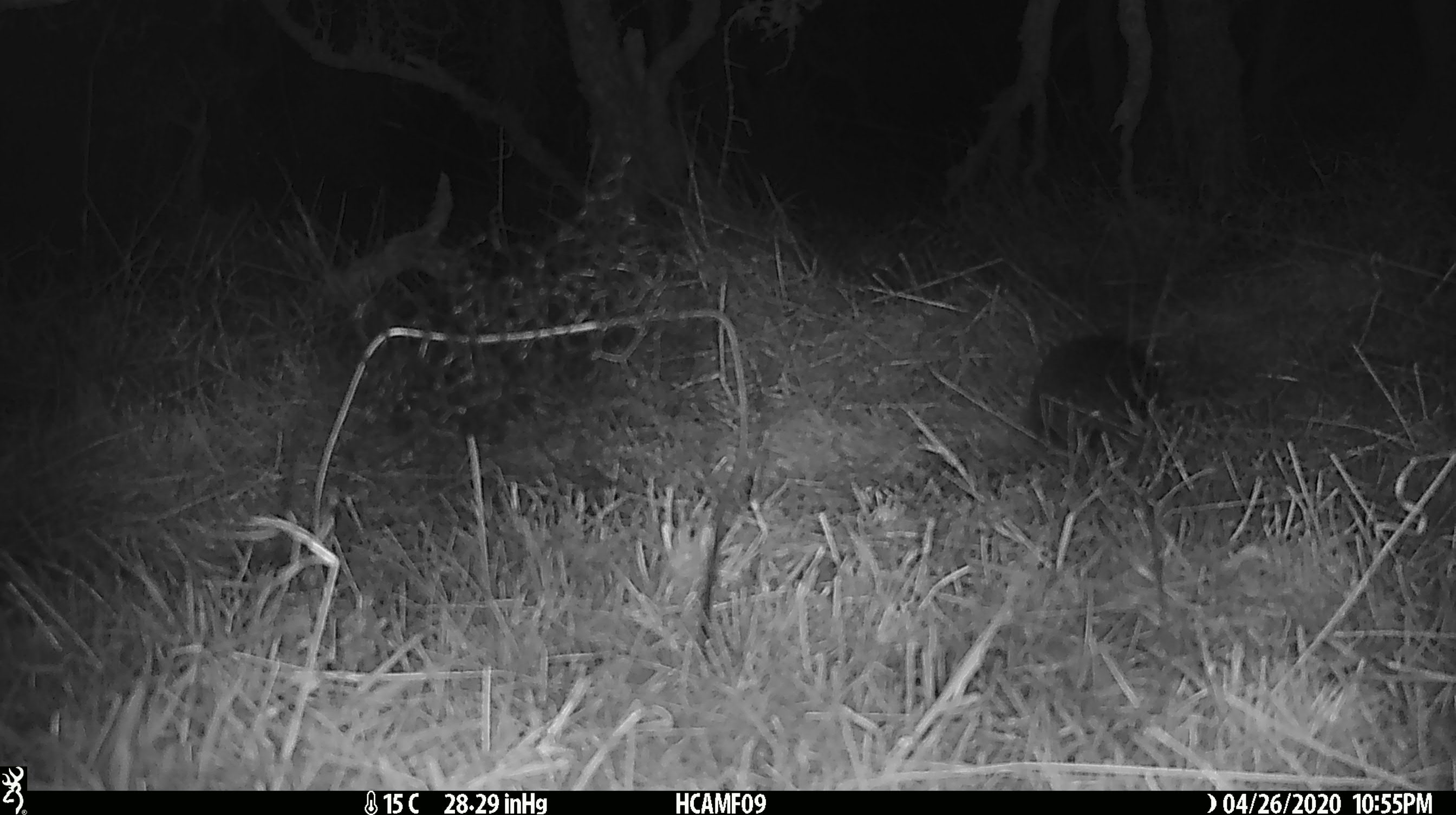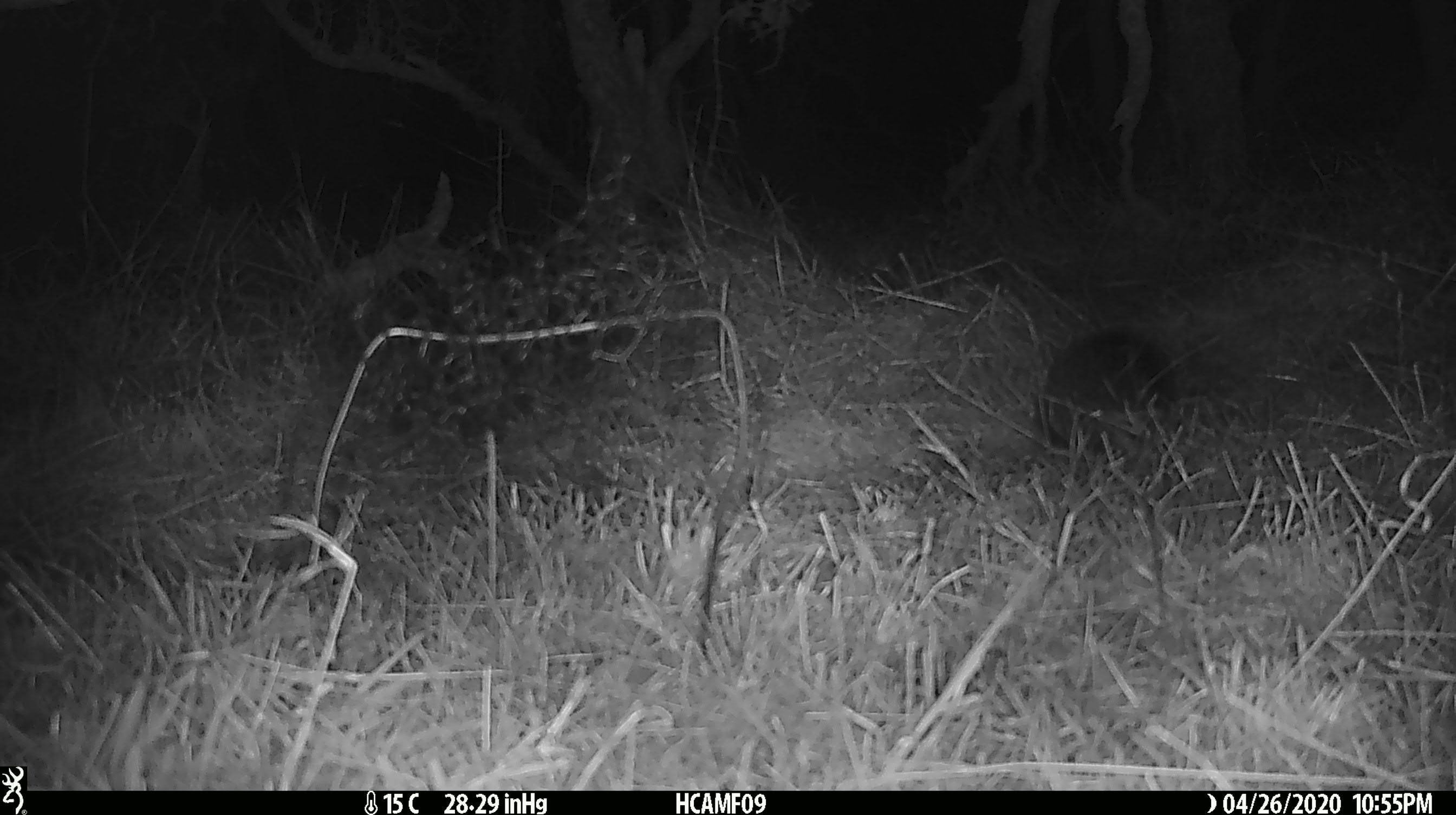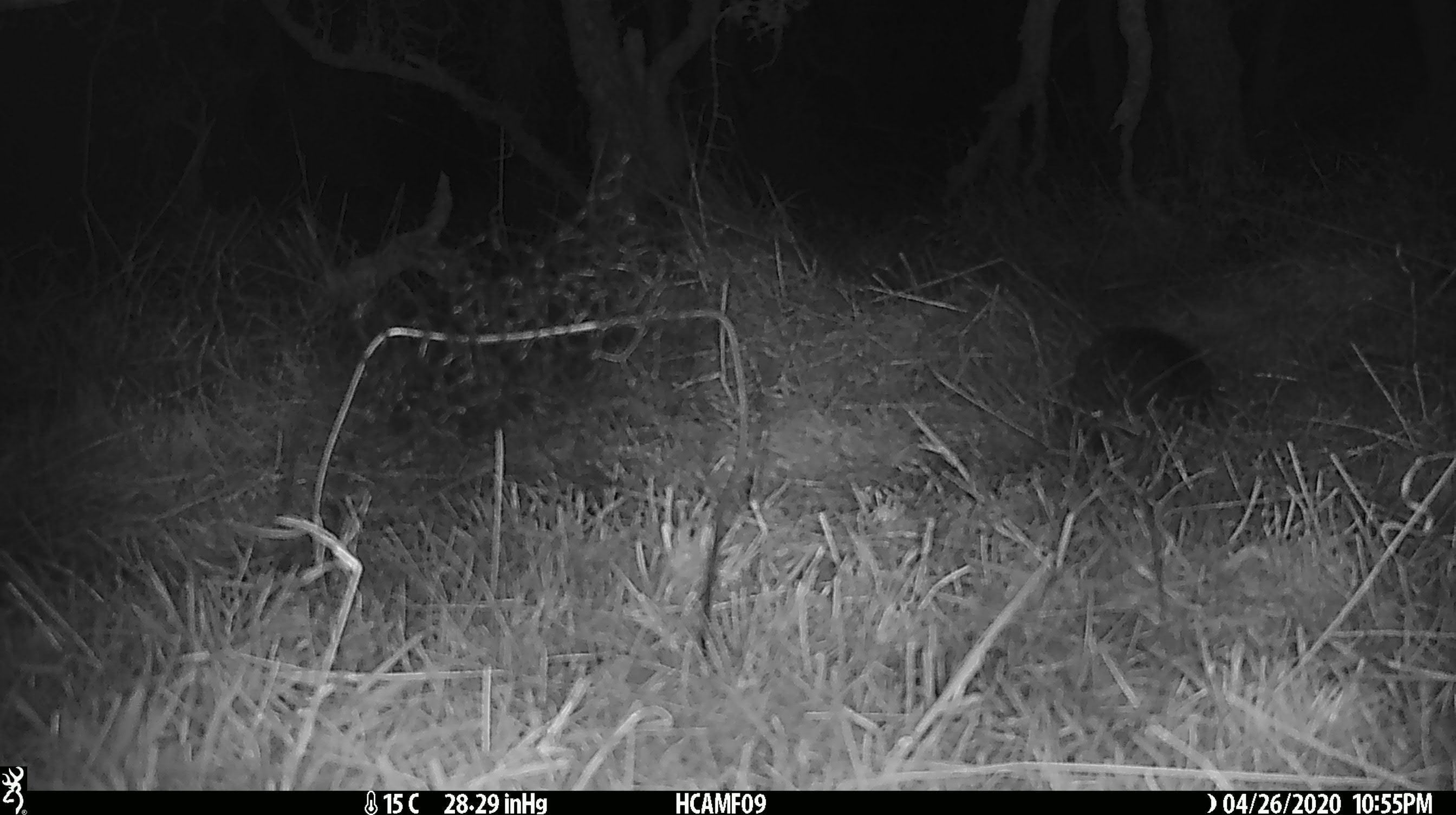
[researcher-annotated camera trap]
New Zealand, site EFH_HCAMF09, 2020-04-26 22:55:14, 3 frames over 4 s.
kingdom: Animalia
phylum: Chordata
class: Mammalia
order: Eulipotyphla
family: Erinaceidae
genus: Erinaceus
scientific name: Erinaceus europaeus europaeus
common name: european hedgehog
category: hedgehog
Hedgehog (european hedgehog) (Erinaceus europaeus europaeus).